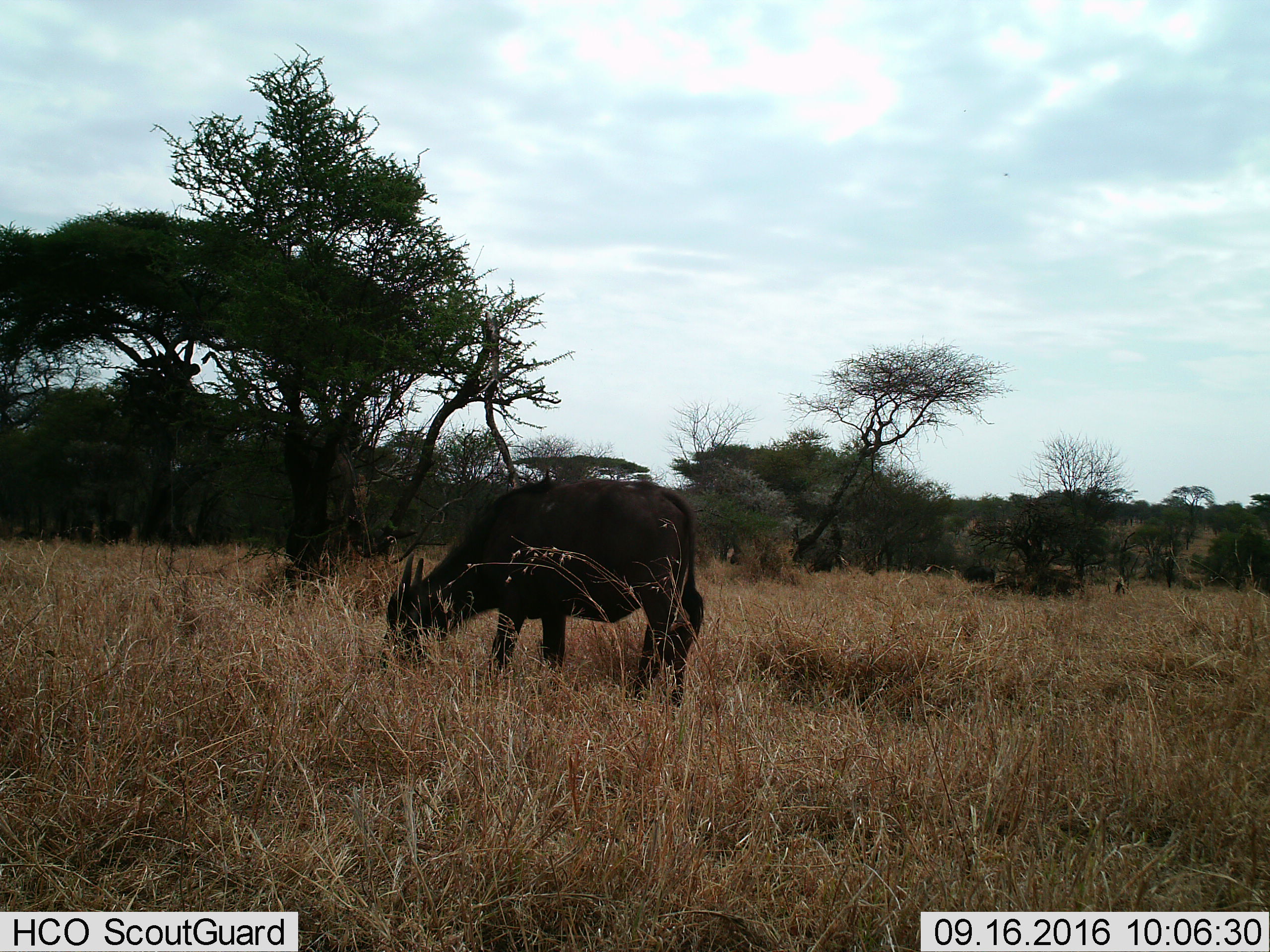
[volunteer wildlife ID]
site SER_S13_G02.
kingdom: Animalia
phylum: Chordata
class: Mammalia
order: Artiodactyla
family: Bovidae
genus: Syncerus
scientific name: Syncerus caffer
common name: african buffalo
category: buffalo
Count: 1.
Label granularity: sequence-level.